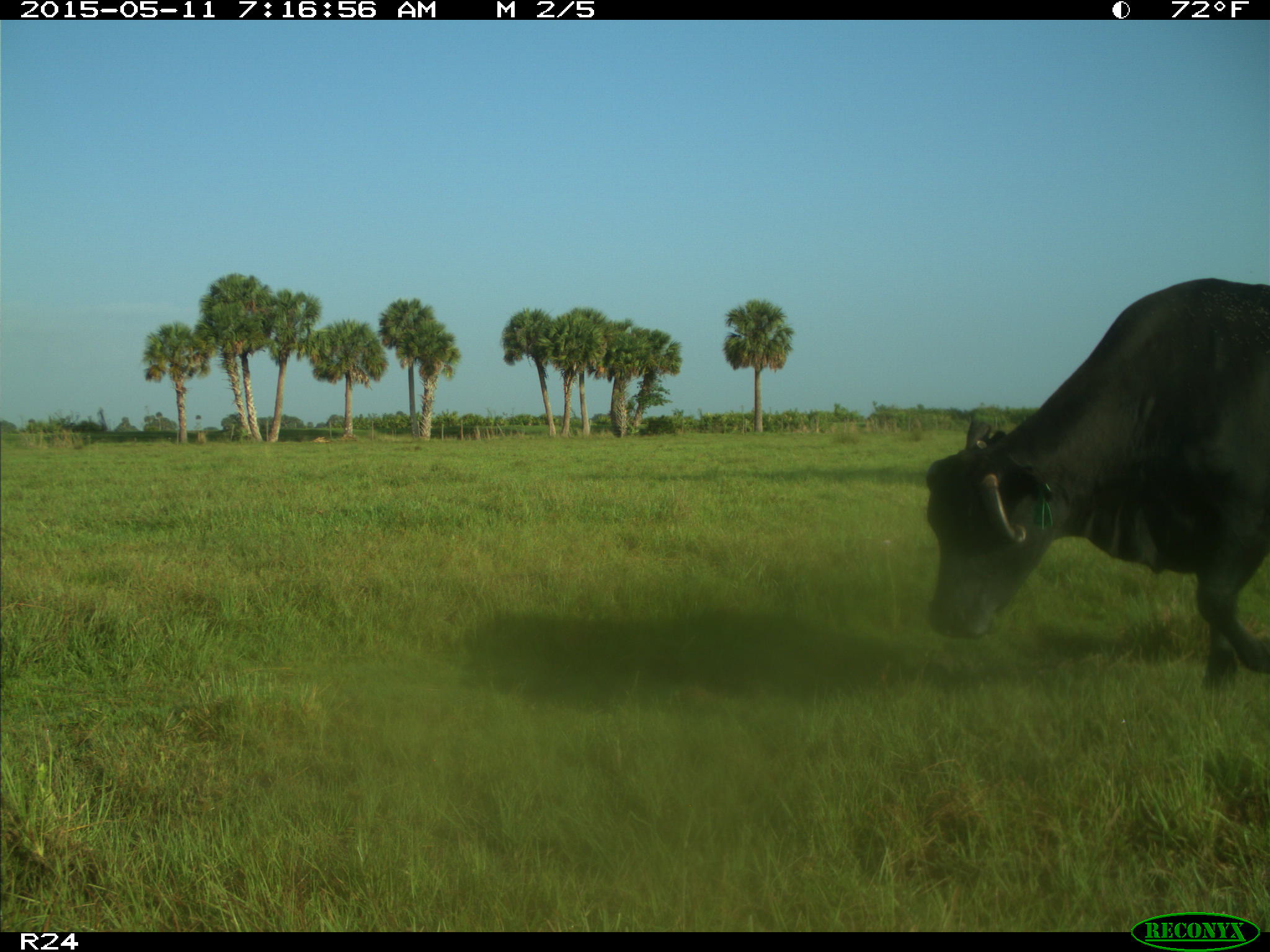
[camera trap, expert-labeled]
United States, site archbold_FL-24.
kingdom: Animalia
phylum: Chordata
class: Mammalia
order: Artiodactyla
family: Bovidae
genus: Bos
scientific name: Bos taurus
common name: domestic cow